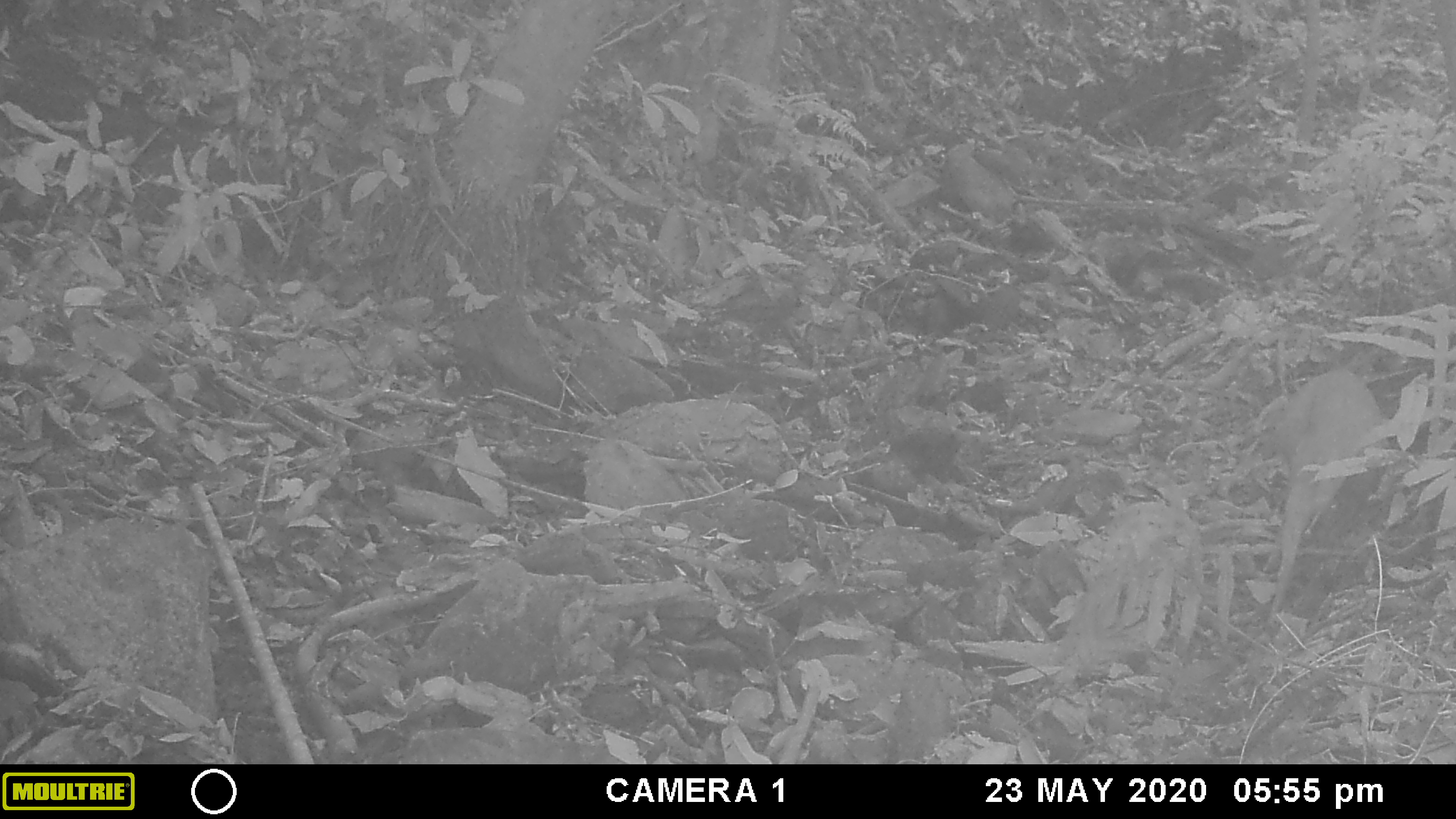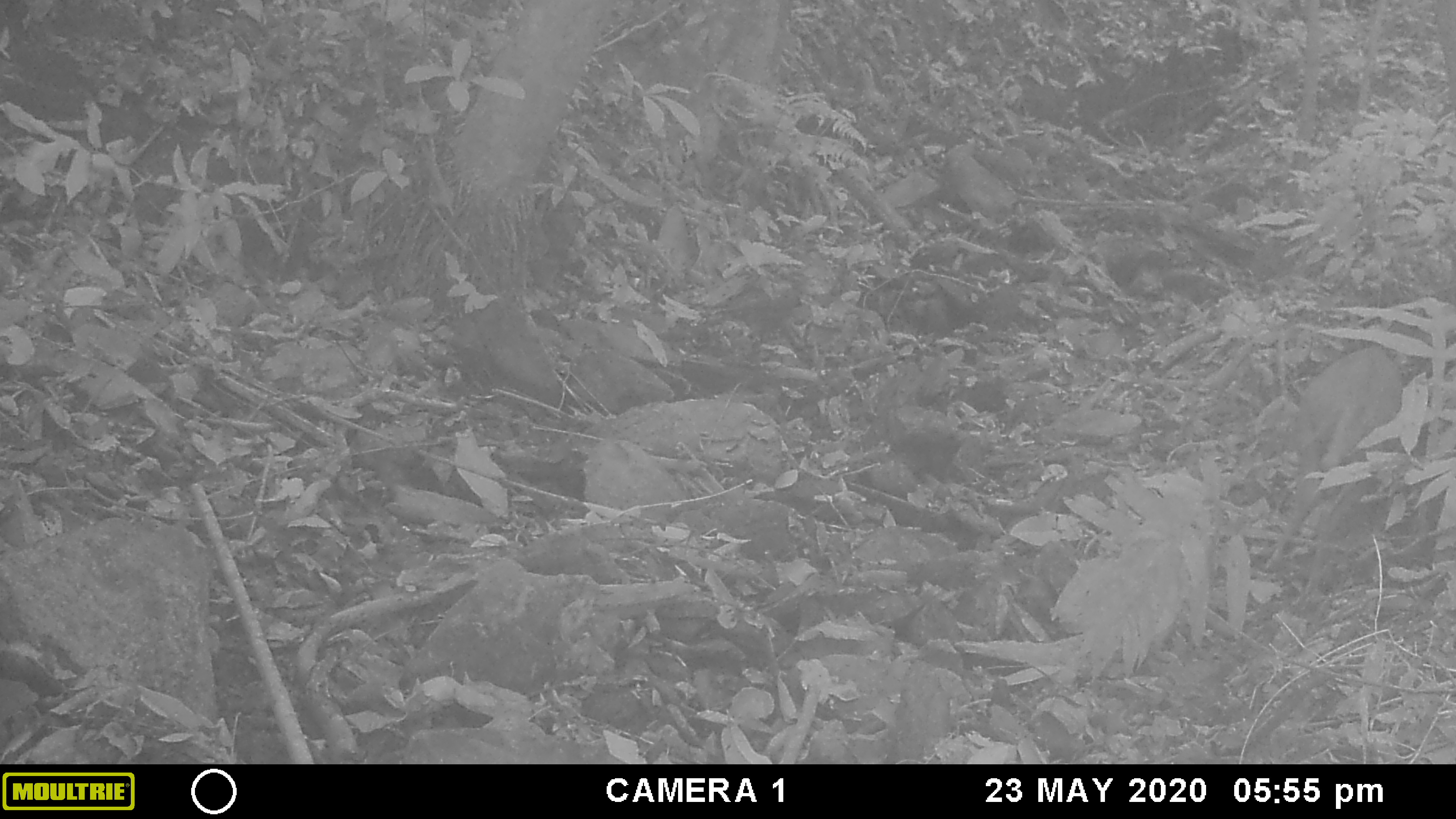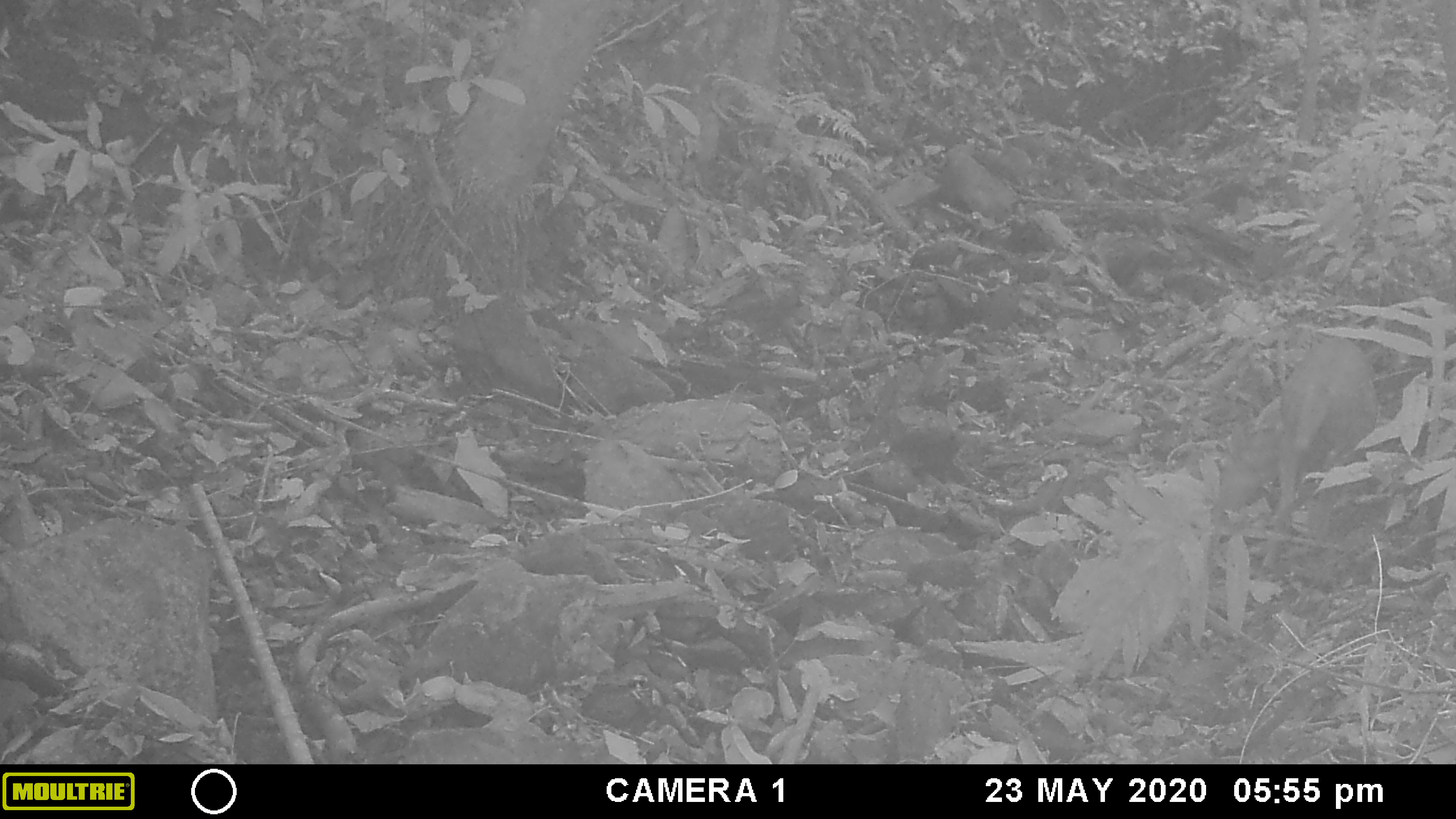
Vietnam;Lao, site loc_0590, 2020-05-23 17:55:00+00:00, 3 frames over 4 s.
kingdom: Animalia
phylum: Chordata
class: Mammalia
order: Artiodactyla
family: Cervidae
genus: Muntiacus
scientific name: Muntiacus muntjak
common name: red muntjac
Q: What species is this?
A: Red muntjac (Muntiacus muntjak).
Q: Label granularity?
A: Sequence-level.